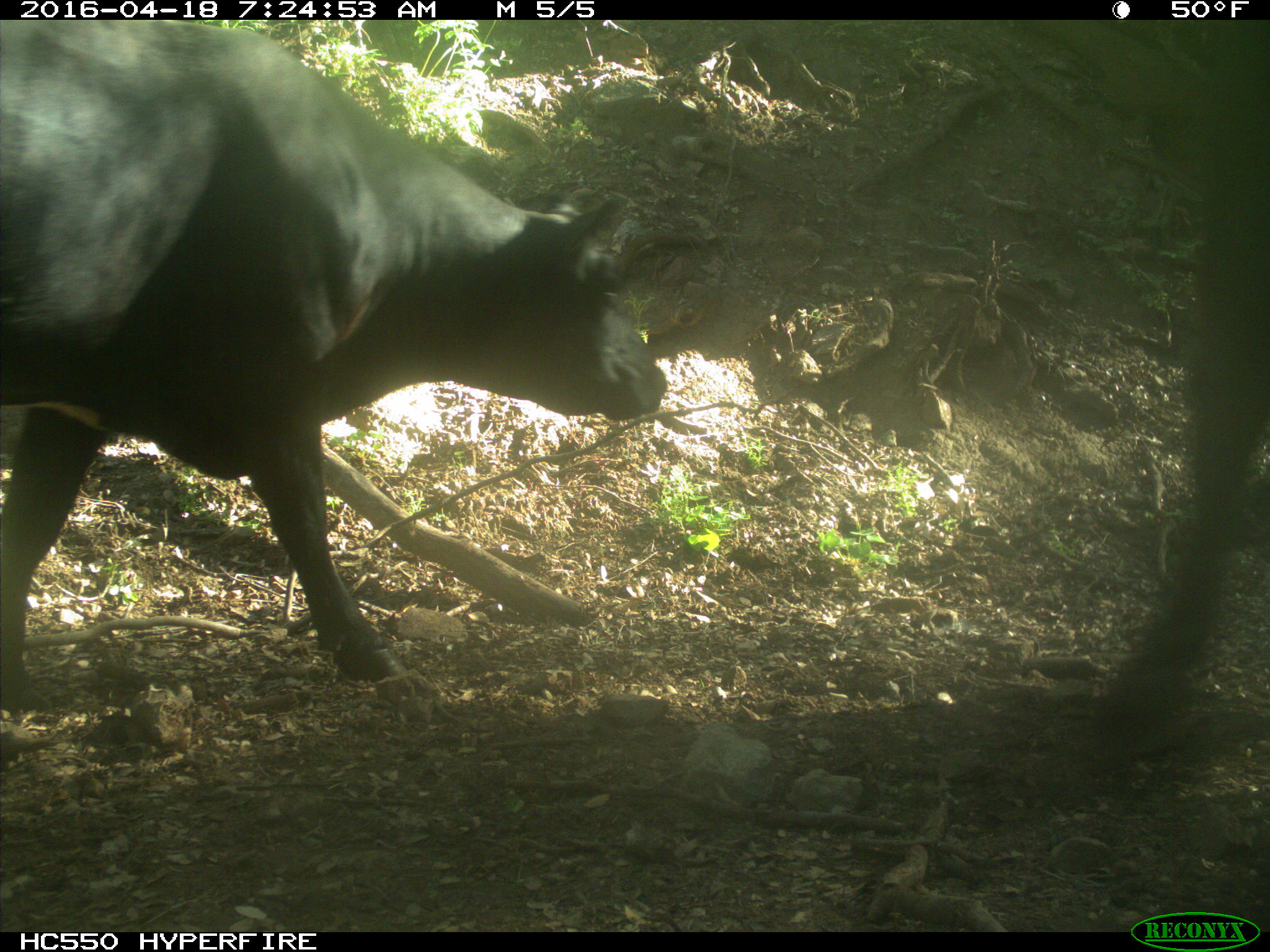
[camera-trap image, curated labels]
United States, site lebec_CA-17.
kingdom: Animalia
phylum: Chordata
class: Mammalia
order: Artiodactyla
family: Bovidae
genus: Bos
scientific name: Bos taurus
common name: domestic cow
Bos taurus (domestic cow).